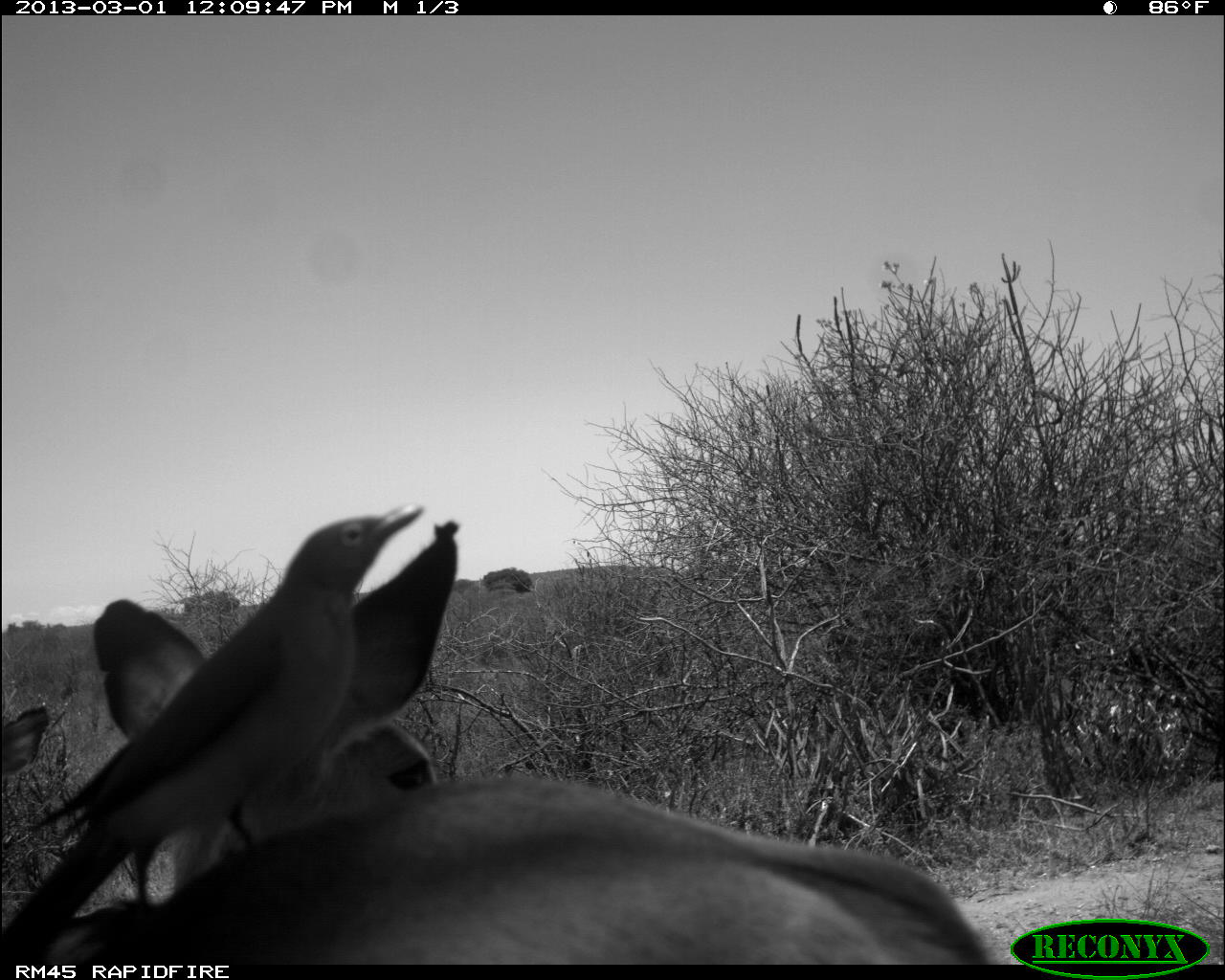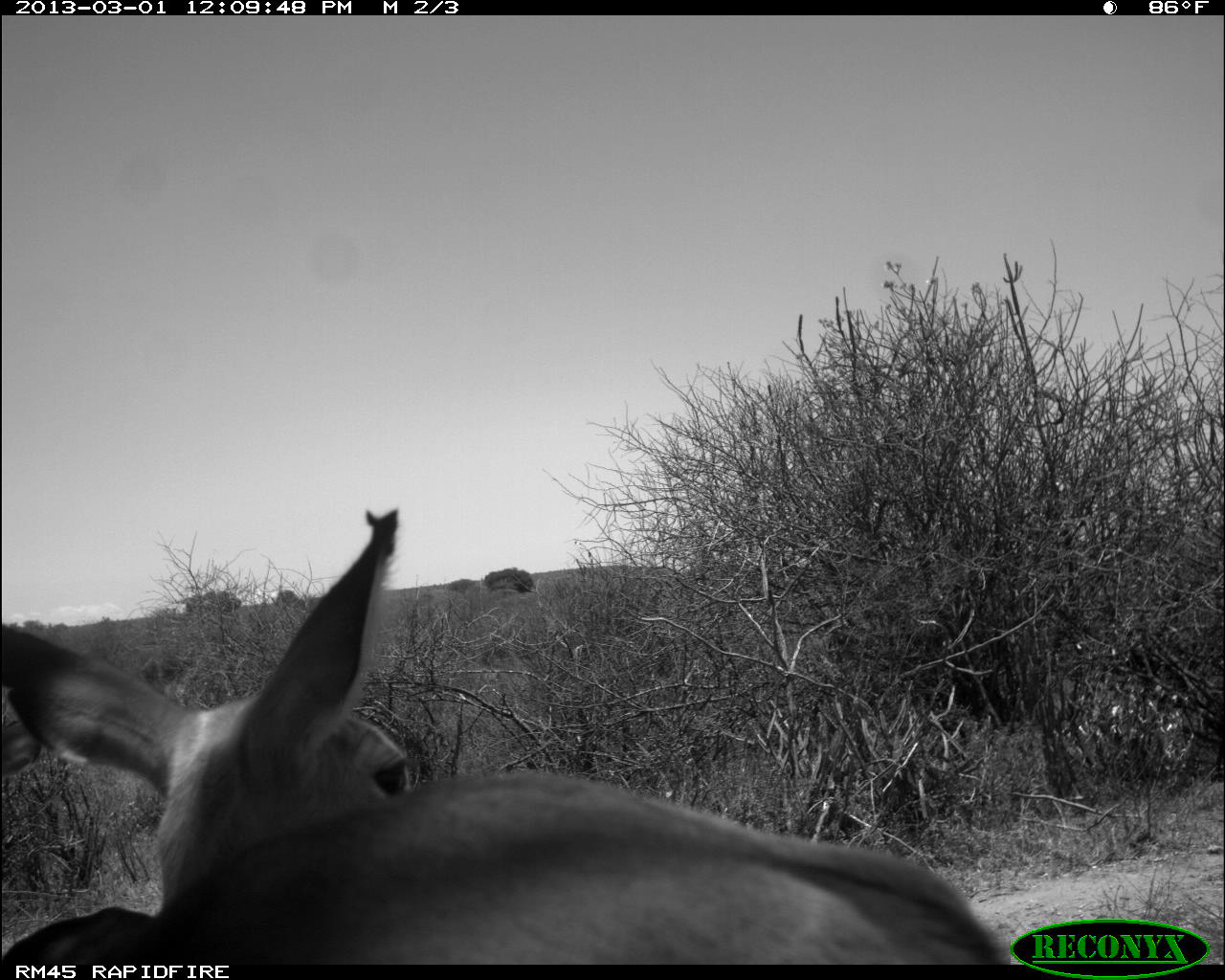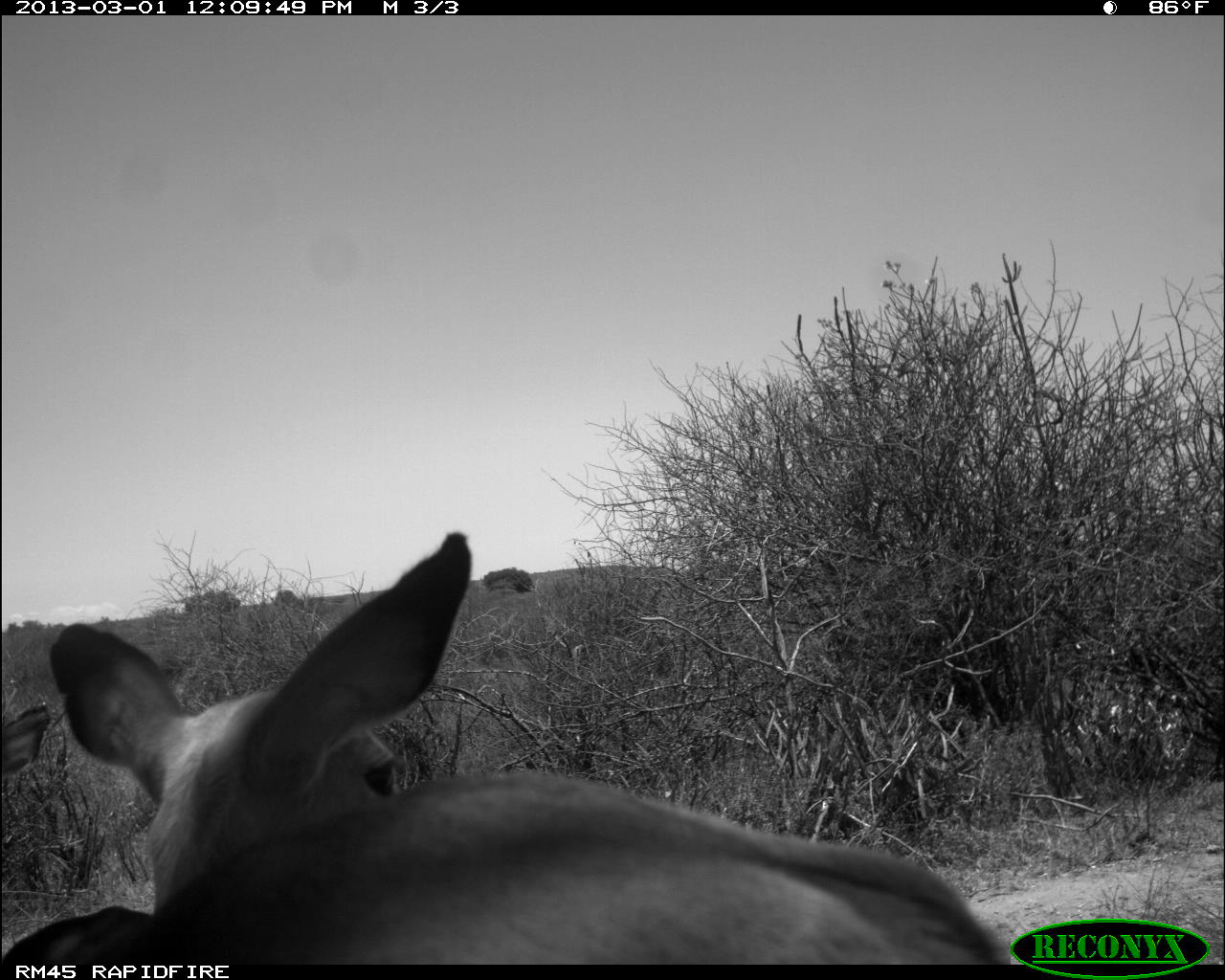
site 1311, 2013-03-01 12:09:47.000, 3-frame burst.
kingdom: Animalia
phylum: Chordata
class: Mammalia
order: Artiodactyla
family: Bovidae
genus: Aepyceros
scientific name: Aepyceros melampus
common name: impala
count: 2